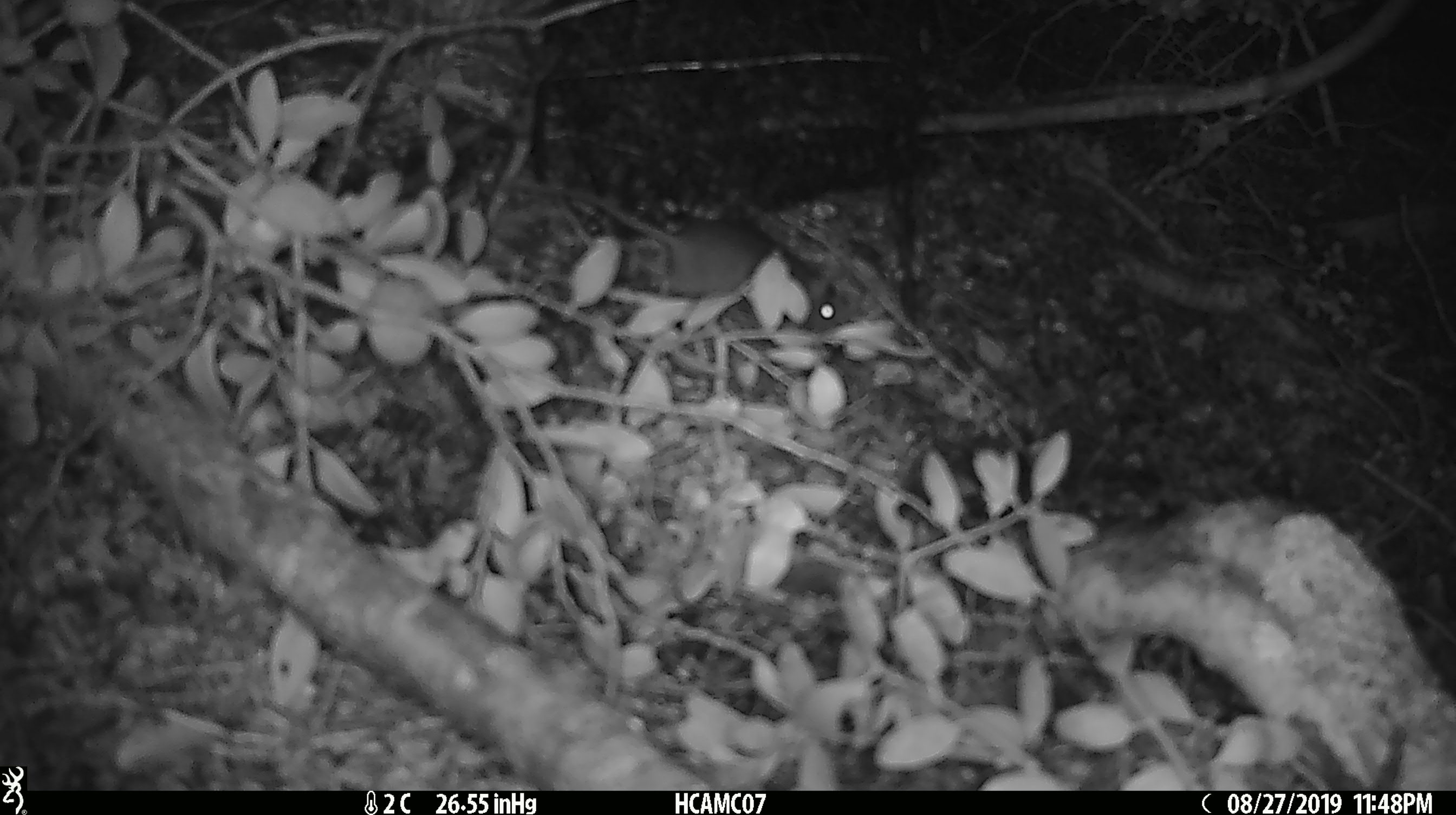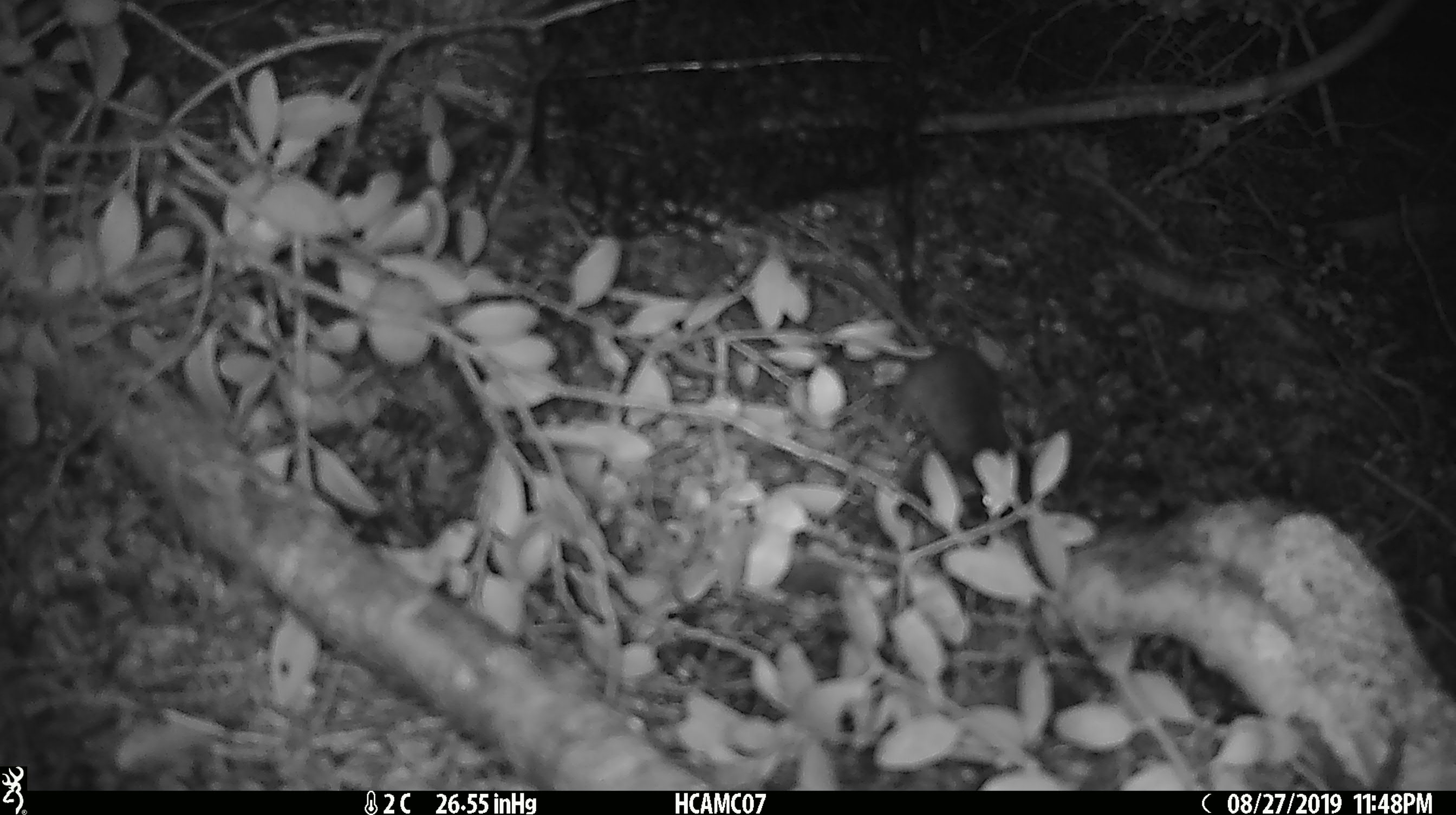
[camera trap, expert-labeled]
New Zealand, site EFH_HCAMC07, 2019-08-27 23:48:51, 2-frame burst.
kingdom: Animalia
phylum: Chordata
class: Mammalia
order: Rodentia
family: Muridae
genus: Mus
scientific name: Mus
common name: mouse